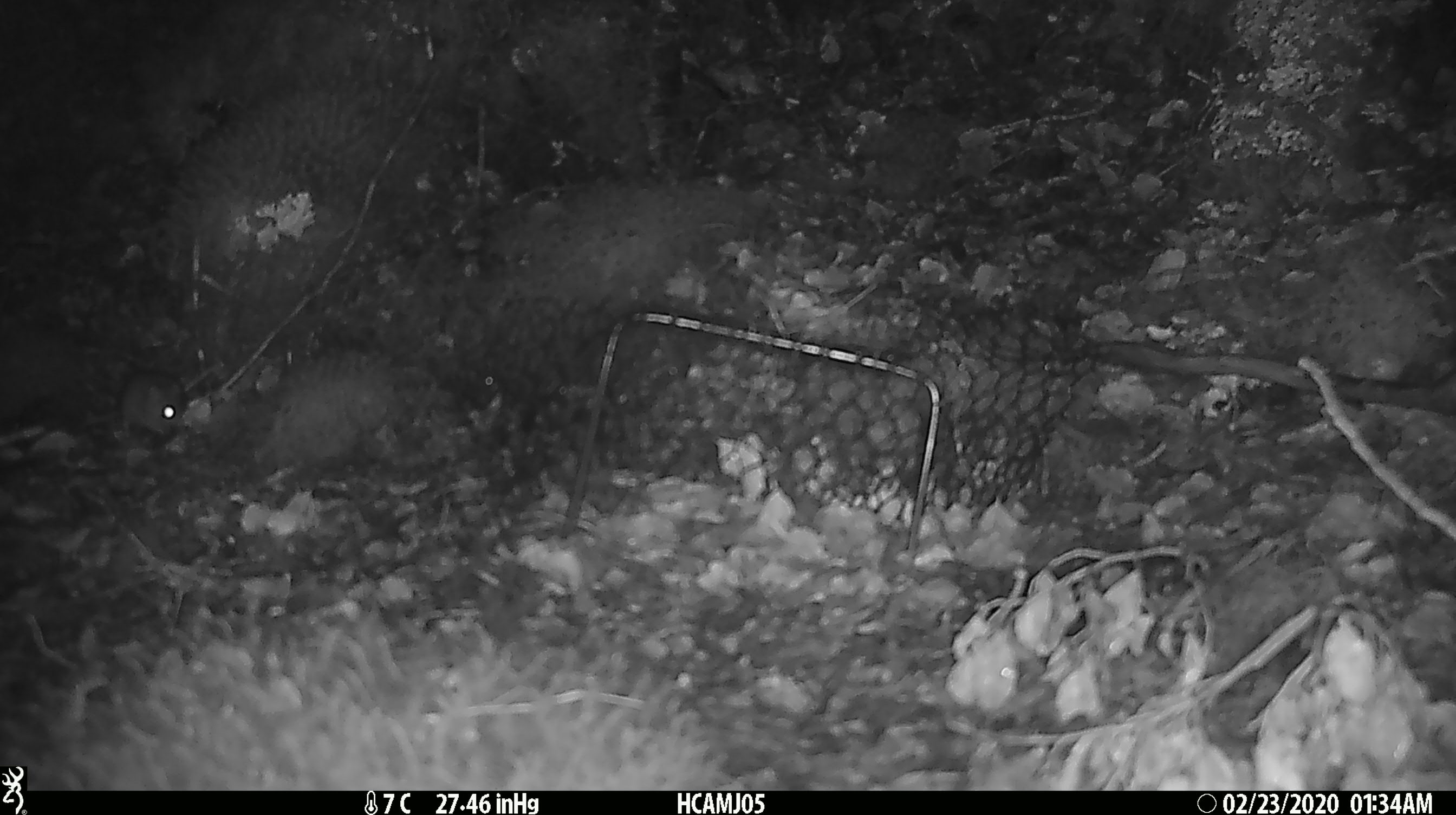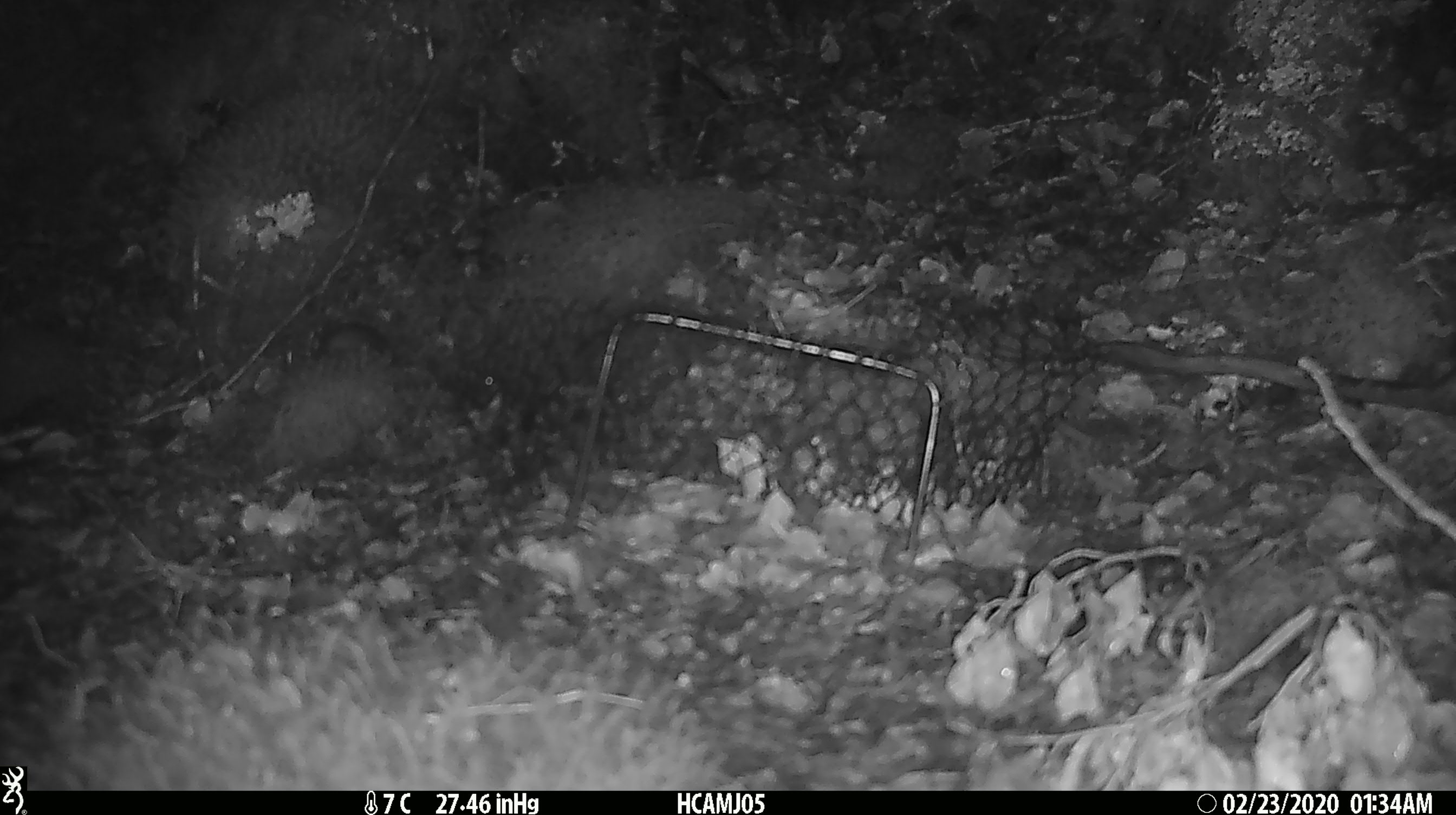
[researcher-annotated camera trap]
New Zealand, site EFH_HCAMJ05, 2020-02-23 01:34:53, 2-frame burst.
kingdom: Animalia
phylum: Chordata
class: Mammalia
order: Rodentia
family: Muridae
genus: Mus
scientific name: Mus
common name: mouse